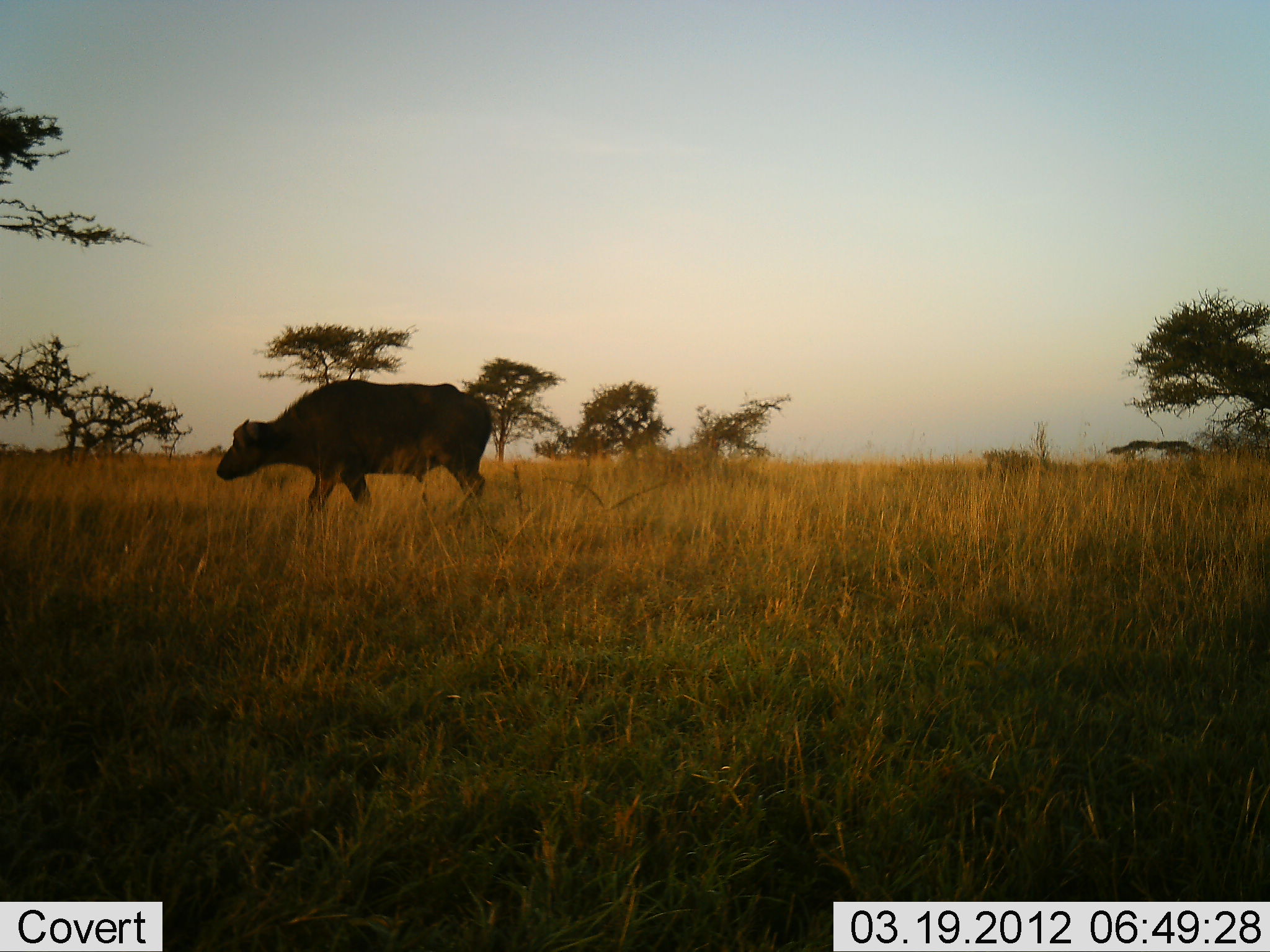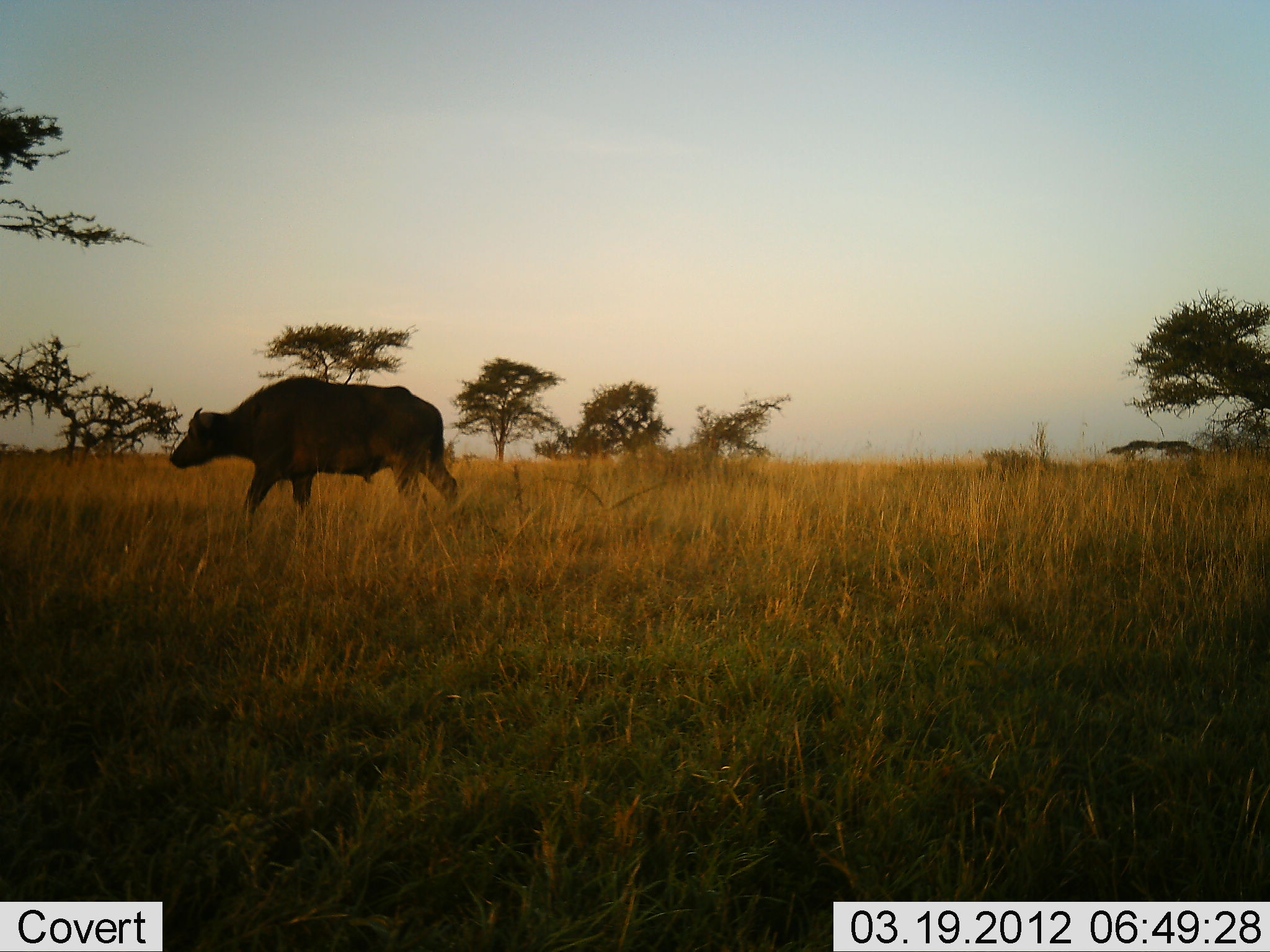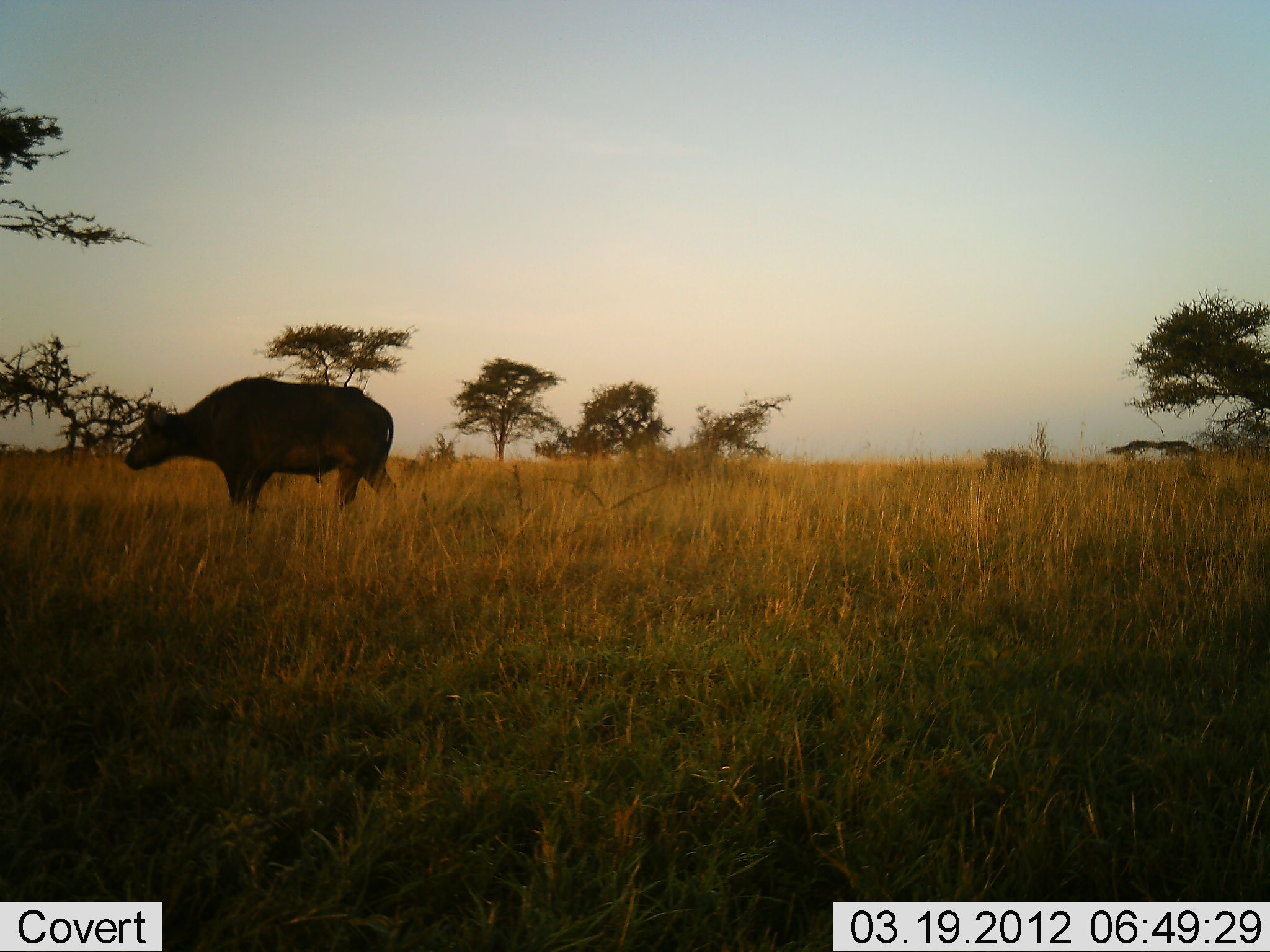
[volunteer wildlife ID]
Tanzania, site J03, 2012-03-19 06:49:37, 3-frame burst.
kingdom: Animalia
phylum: Chordata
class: Mammalia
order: Artiodactyla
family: Bovidae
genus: Syncerus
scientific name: Syncerus caffer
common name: cape buffalo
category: buffalo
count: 1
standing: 0%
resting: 0%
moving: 100%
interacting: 0%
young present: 0%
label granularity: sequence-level